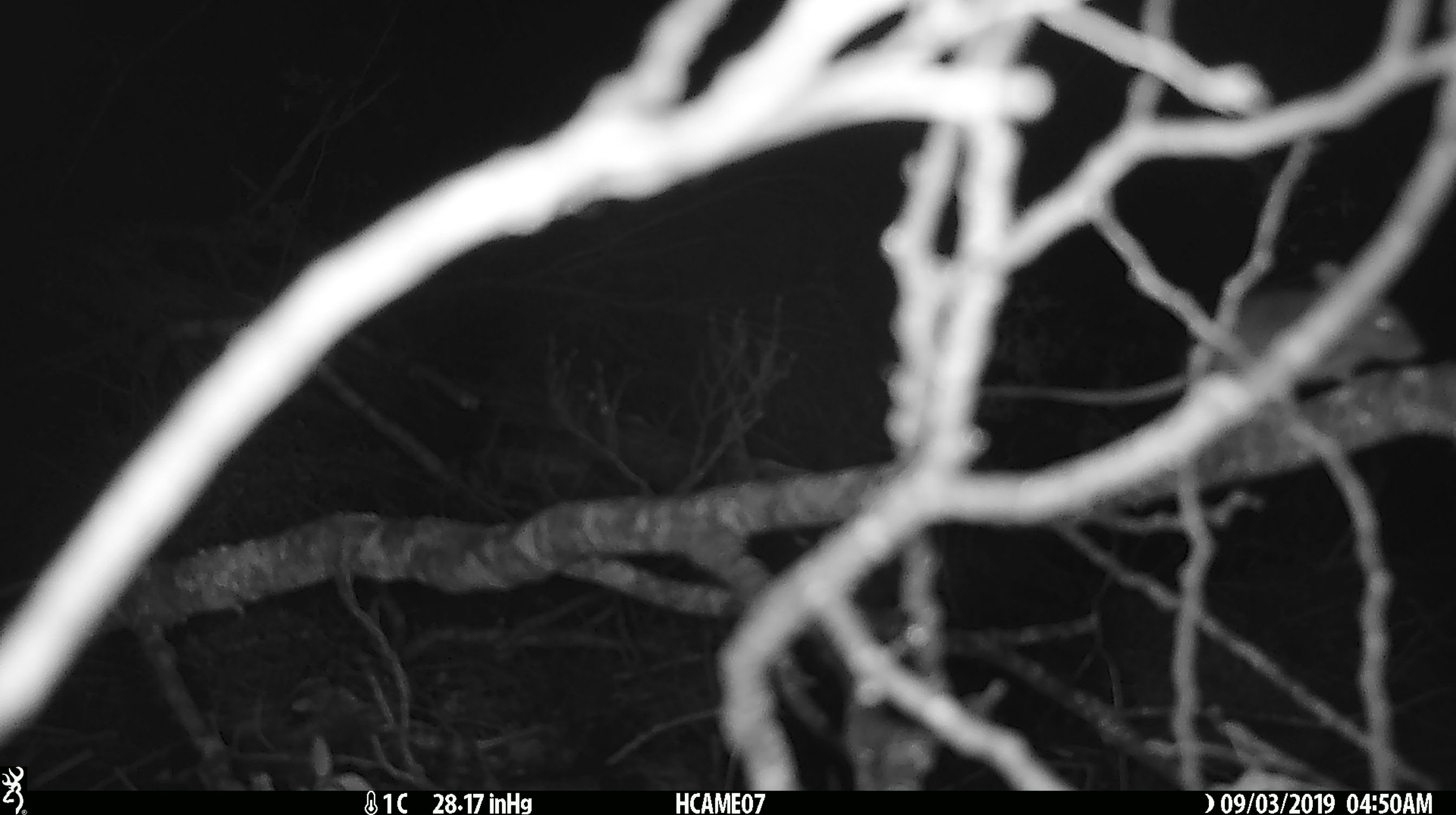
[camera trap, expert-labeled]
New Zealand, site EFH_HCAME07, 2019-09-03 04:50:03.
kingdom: Animalia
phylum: Chordata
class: Mammalia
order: Rodentia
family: Muridae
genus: Mus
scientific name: Mus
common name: mouse